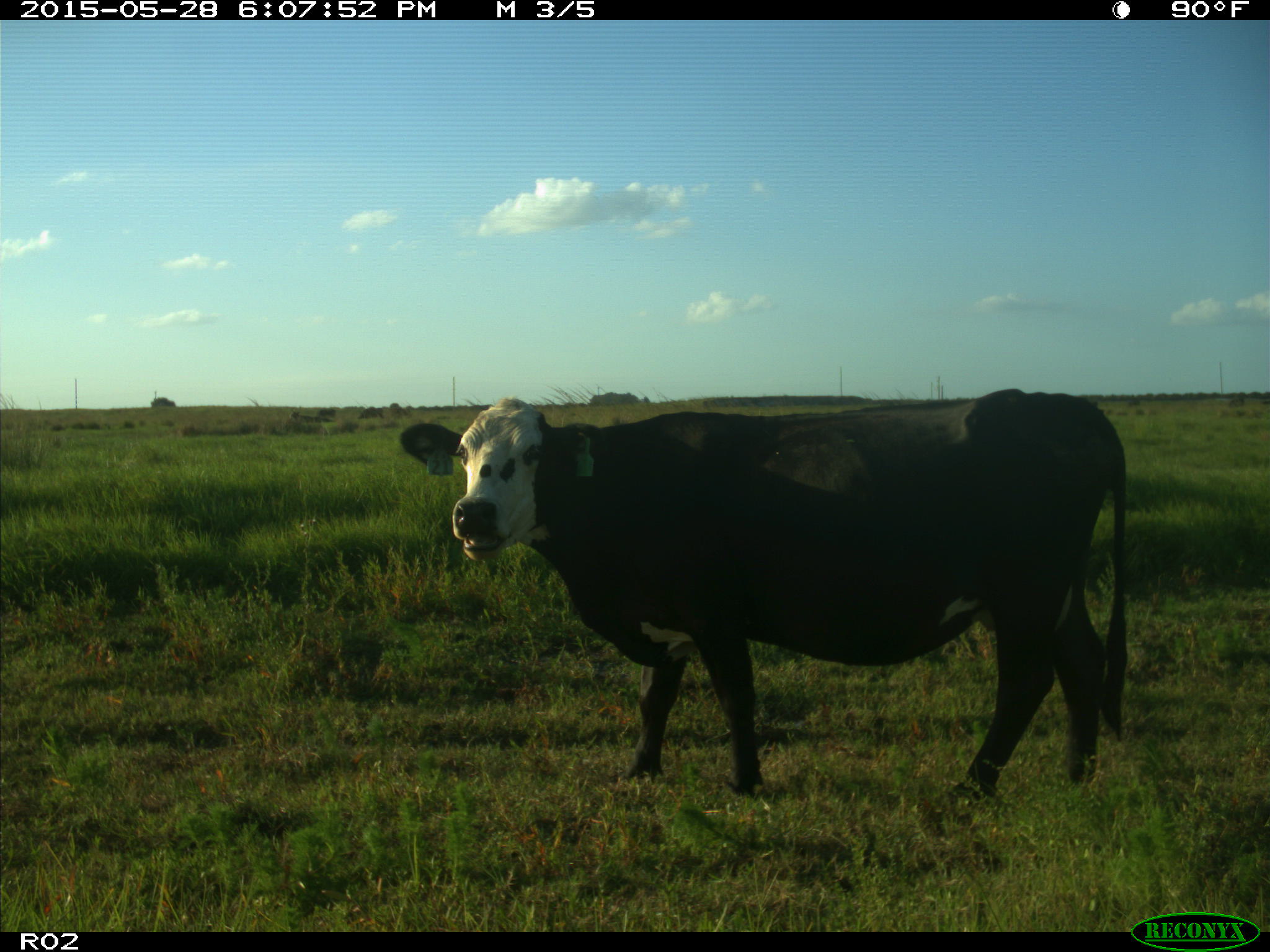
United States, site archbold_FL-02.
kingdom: Animalia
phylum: Chordata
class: Mammalia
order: Artiodactyla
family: Bovidae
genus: Bos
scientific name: Bos taurus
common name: domestic cow